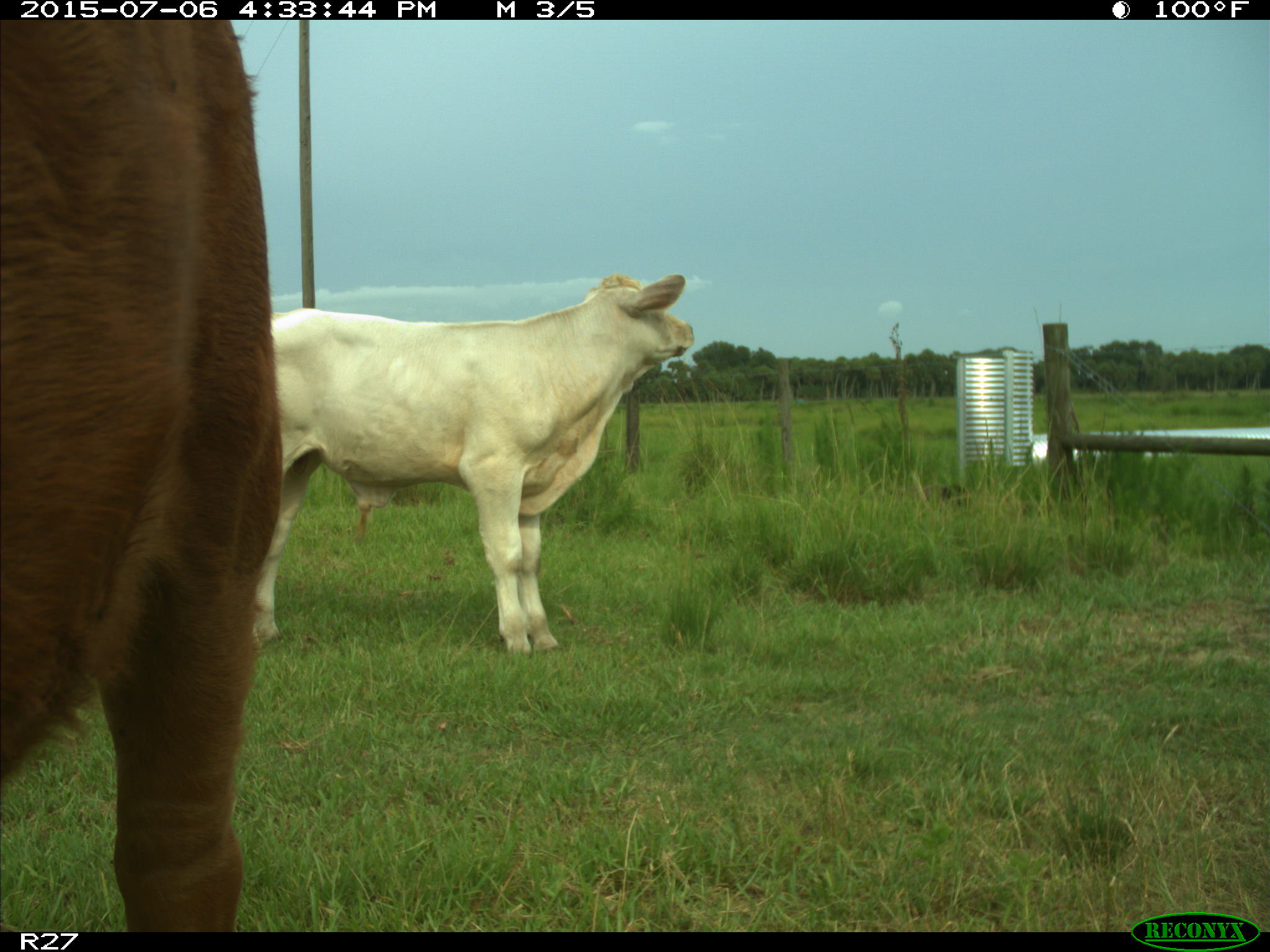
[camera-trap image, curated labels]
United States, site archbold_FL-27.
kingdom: Animalia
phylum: Chordata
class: Mammalia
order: Artiodactyla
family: Bovidae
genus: Bos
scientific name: Bos taurus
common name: domestic cow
Bos taurus (domestic cow).